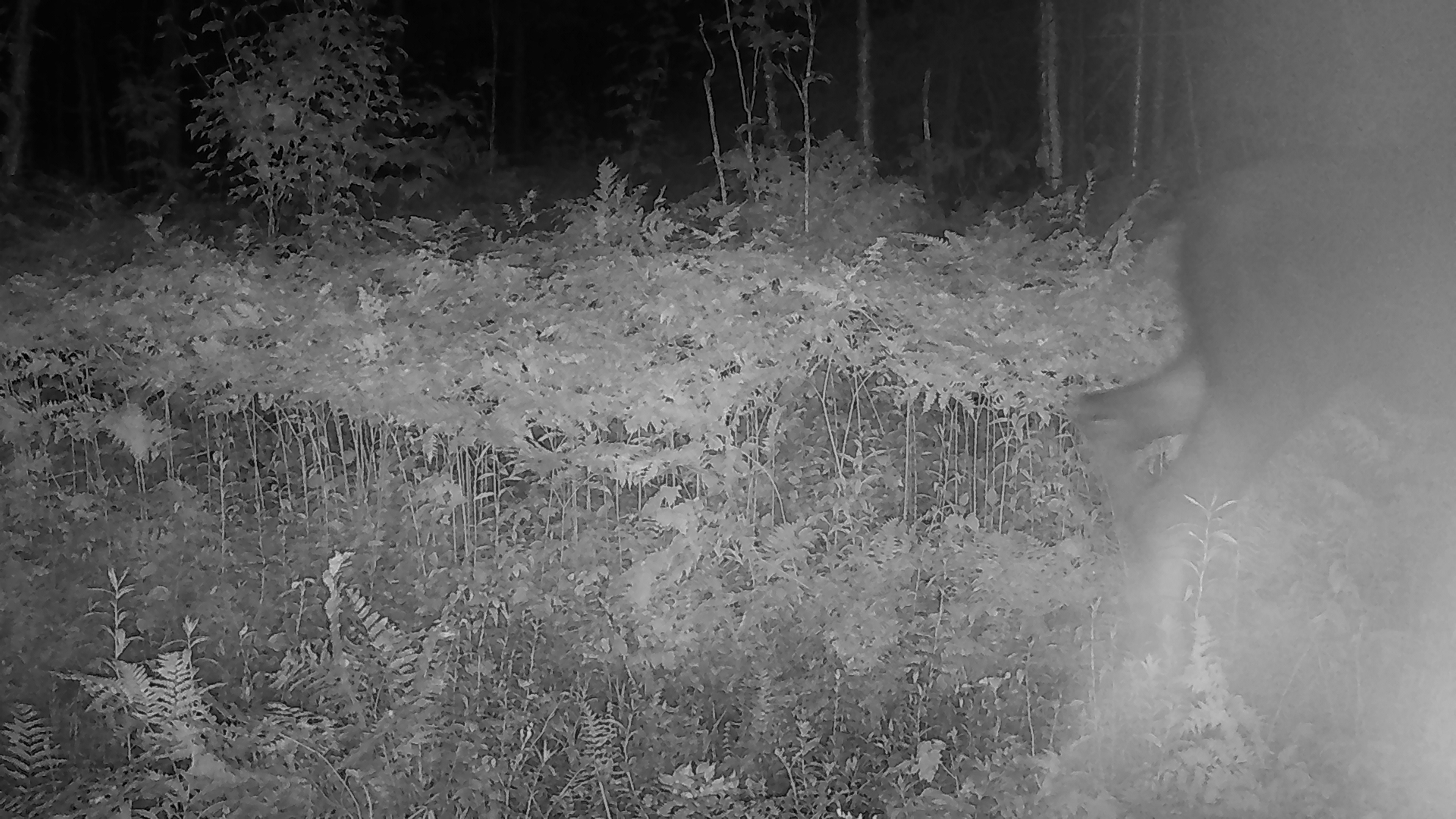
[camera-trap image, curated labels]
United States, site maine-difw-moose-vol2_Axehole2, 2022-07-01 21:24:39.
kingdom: Animalia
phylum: Chordata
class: Mammalia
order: Artiodactyla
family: Cervidae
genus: Alces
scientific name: Alces alces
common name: moose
Moose (Alces alces).